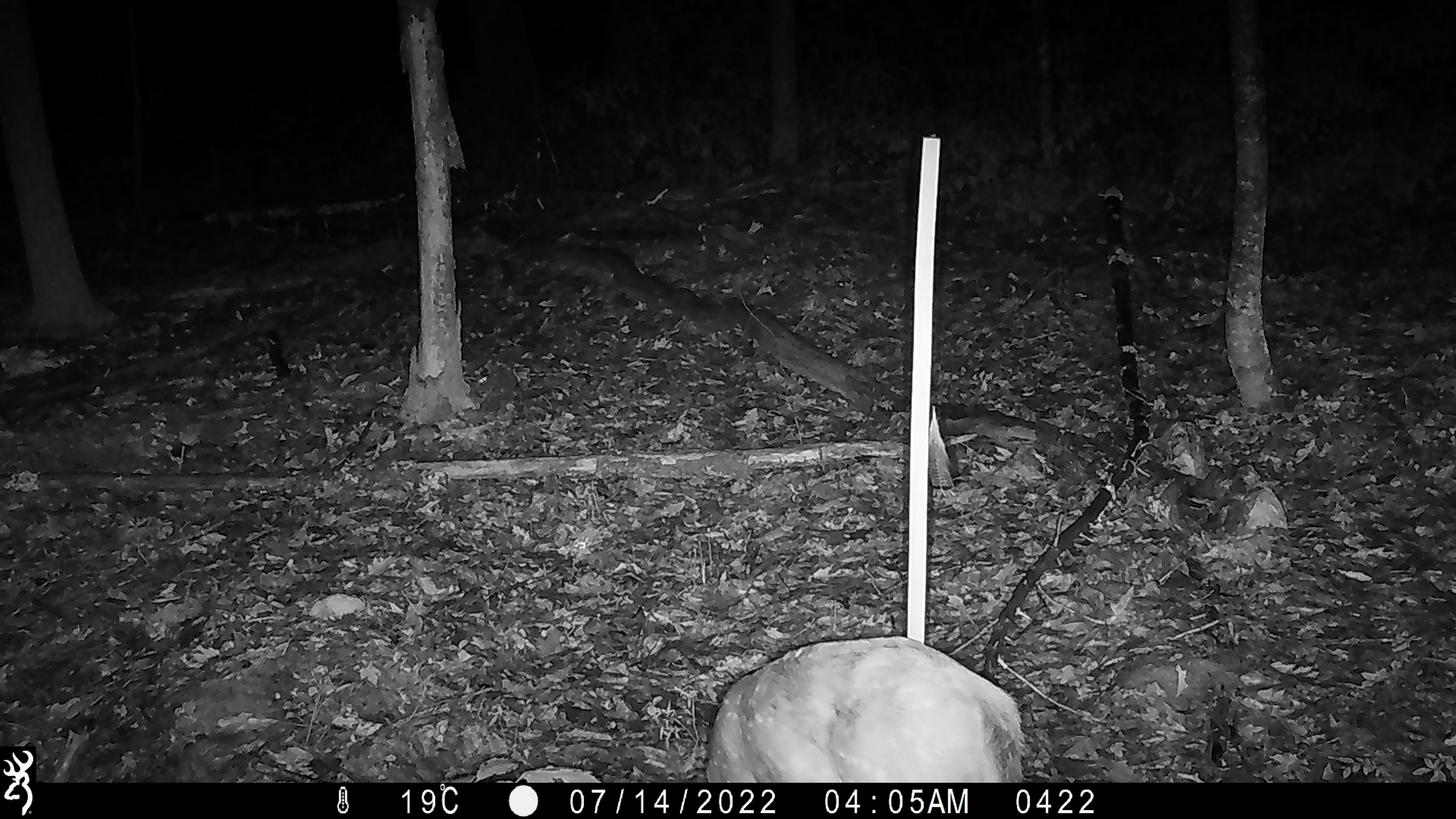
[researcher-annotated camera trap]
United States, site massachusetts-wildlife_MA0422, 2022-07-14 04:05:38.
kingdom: Animalia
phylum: Chordata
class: Mammalia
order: Artiodactyla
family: Cervidae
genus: Odocoileus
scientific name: Odocoileus virginianus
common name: white-tailed deer